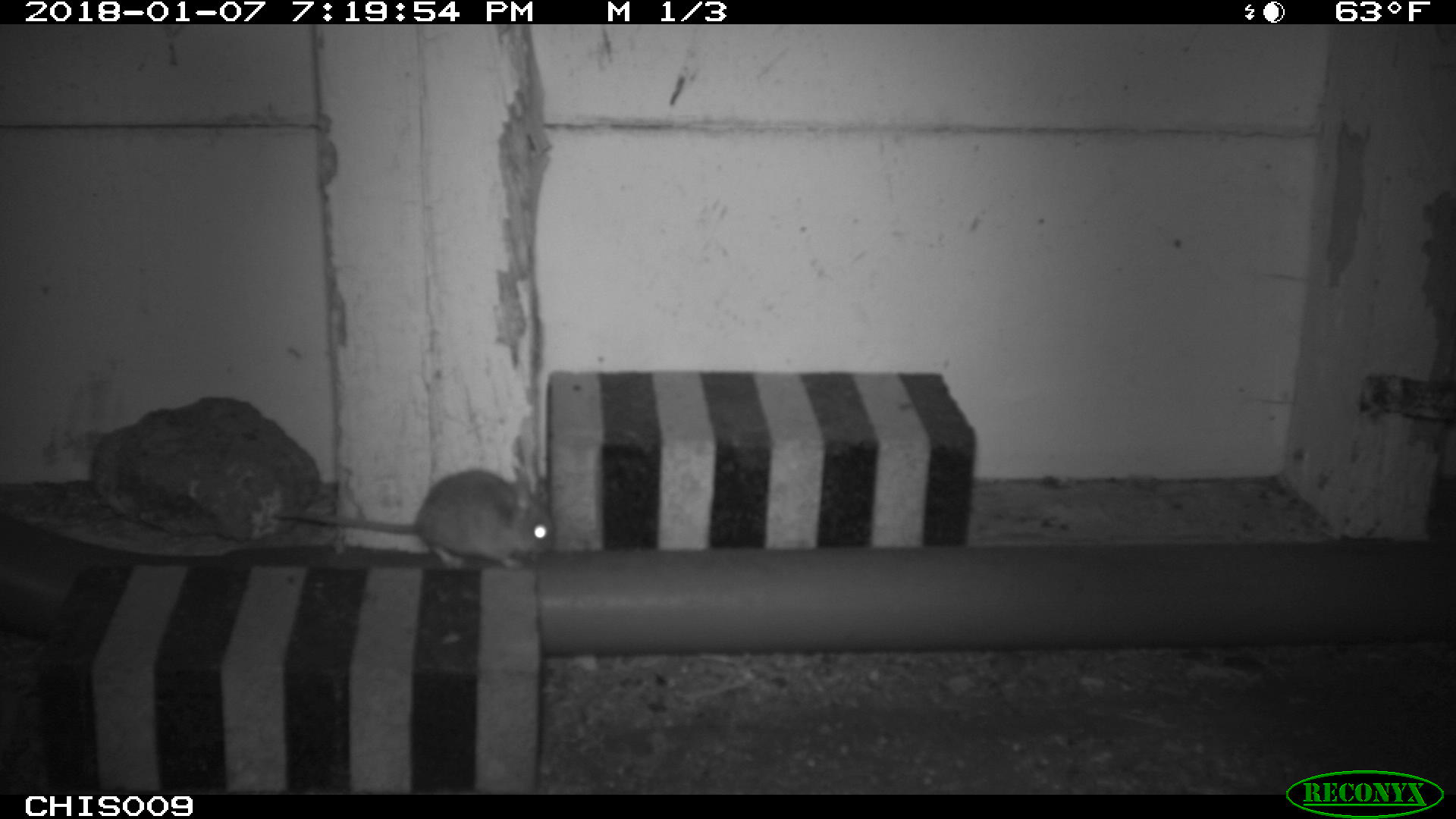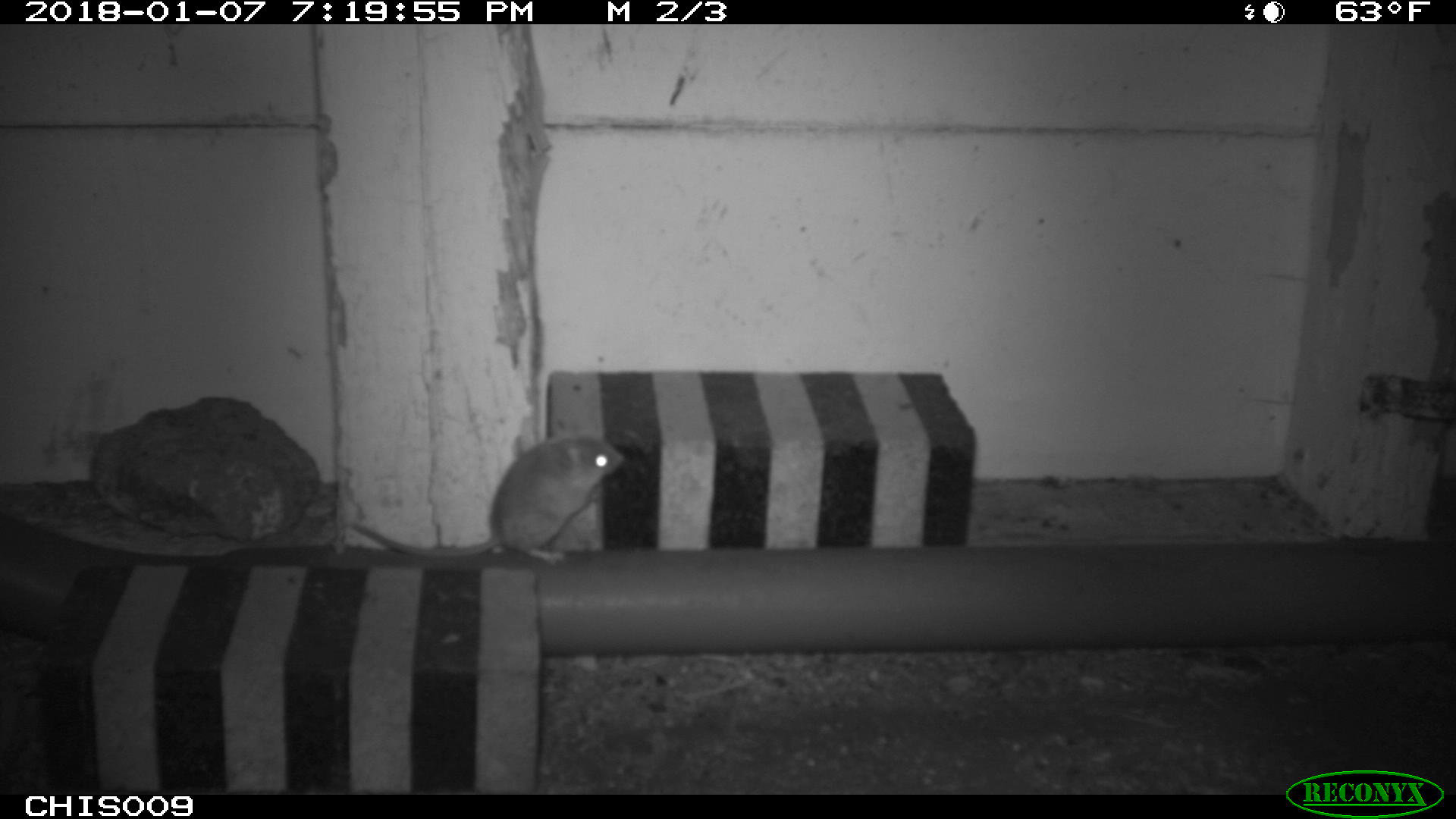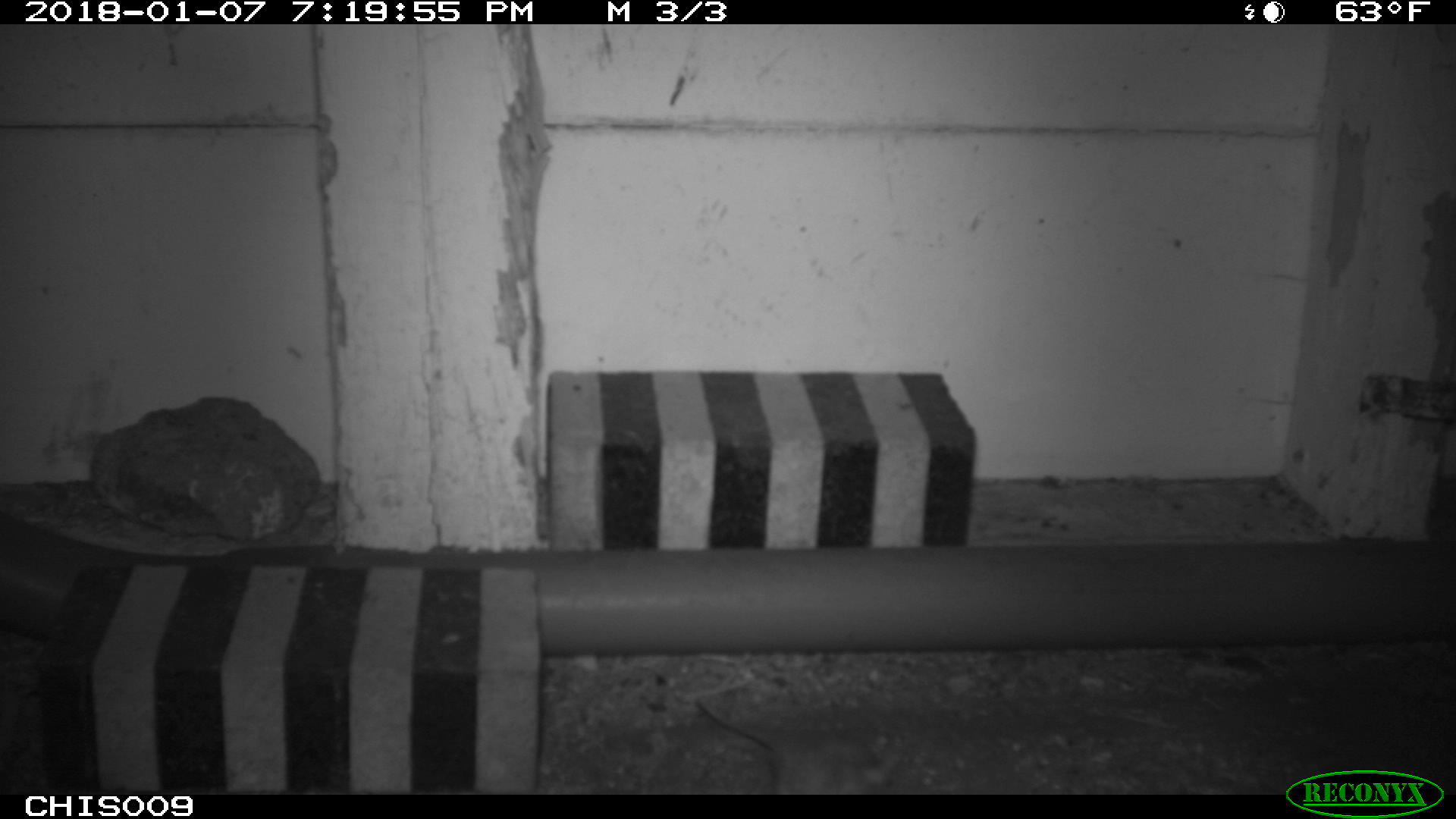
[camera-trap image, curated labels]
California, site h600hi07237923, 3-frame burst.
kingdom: Animalia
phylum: Chordata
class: Mammalia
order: Rodentia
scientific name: Rodentia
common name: rodent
Rodent (Rodentia).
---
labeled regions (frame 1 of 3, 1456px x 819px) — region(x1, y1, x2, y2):
rodent: region(271, 467, 557, 566)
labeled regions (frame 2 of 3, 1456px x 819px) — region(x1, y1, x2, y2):
rodent: region(350, 435, 627, 561)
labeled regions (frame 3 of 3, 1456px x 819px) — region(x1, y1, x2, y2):
rodent: region(698, 698, 894, 794)